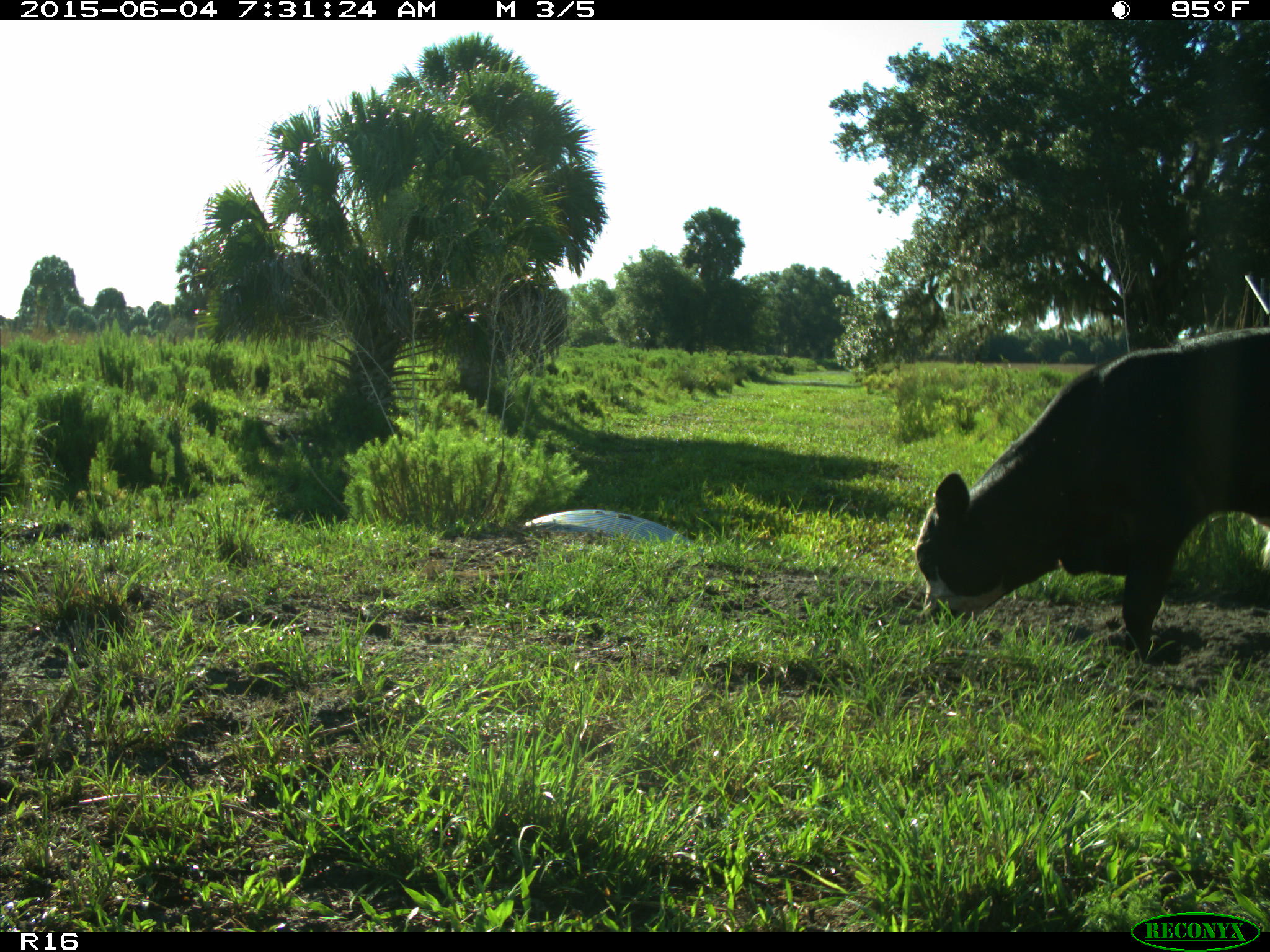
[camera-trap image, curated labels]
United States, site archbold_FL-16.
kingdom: Animalia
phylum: Chordata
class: Mammalia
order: Artiodactyla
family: Bovidae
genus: Bos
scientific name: Bos taurus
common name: domestic cow